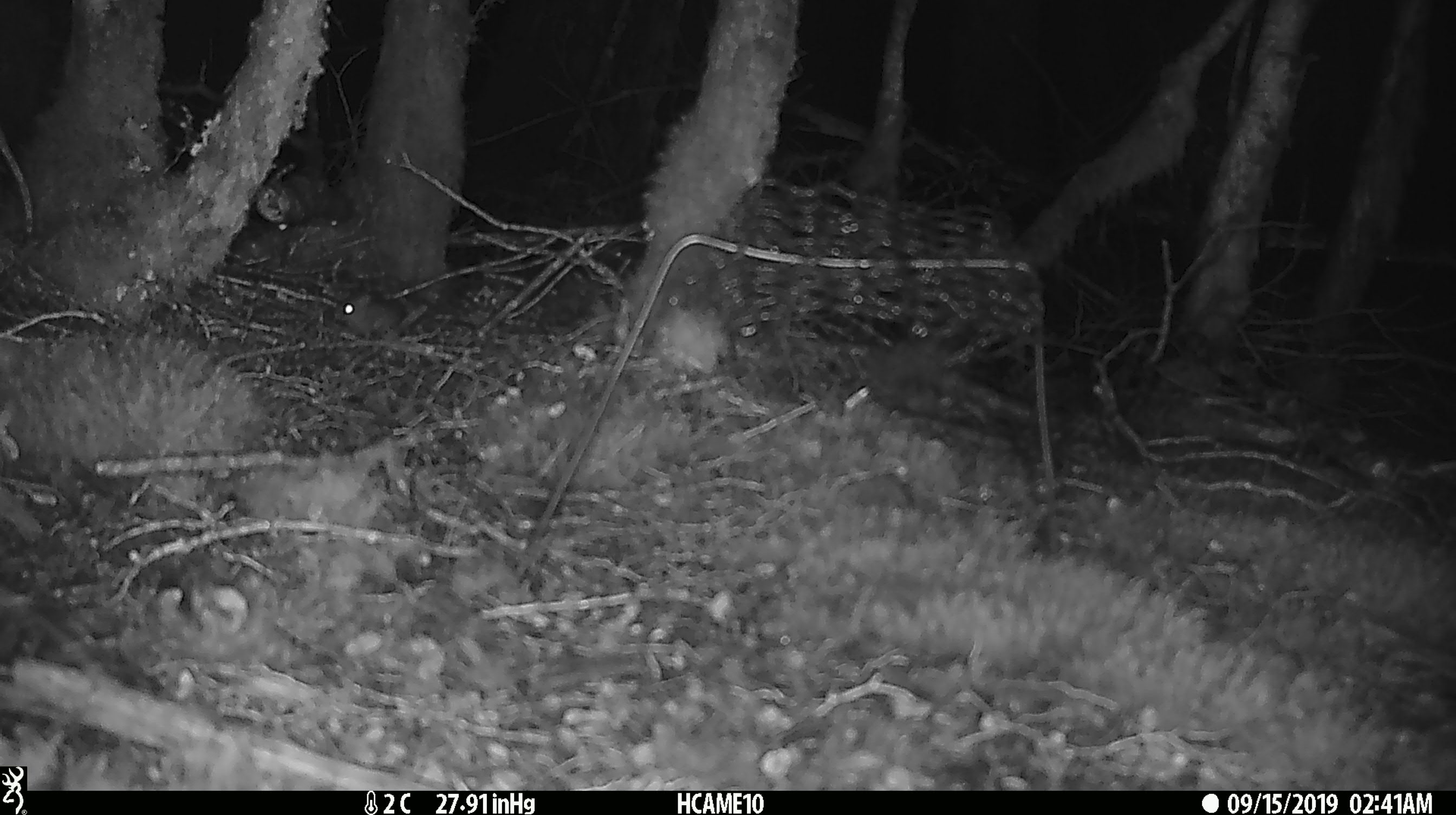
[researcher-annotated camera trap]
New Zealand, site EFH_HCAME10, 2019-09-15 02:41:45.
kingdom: Animalia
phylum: Chordata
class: Mammalia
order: Rodentia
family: Muridae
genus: Mus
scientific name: Mus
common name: mouse